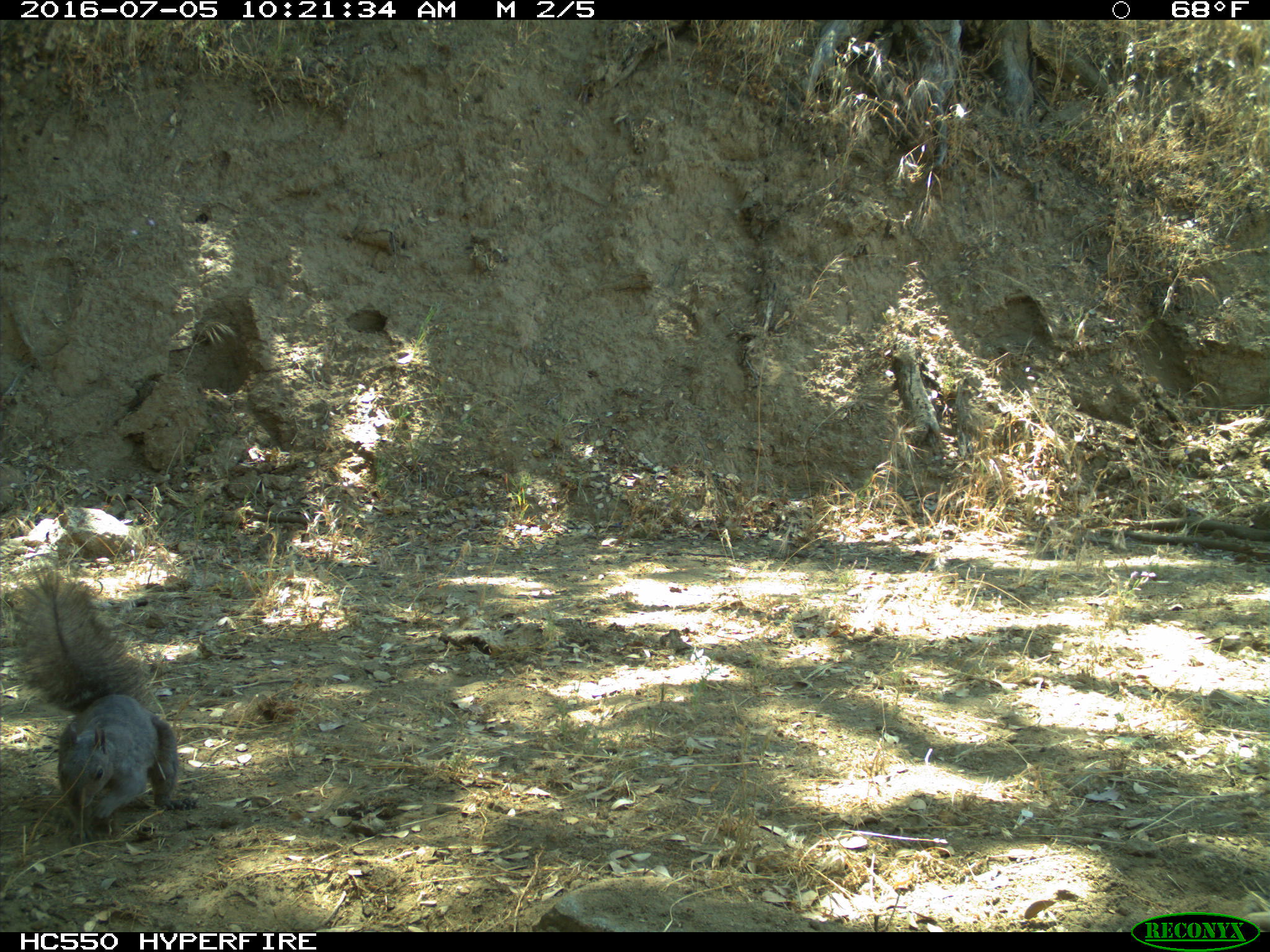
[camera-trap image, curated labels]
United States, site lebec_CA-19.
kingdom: Animalia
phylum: Chordata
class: Mammalia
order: Rodentia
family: Sciuridae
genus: Sciurus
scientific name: Sciurus carolinensis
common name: eastern gray squirrel